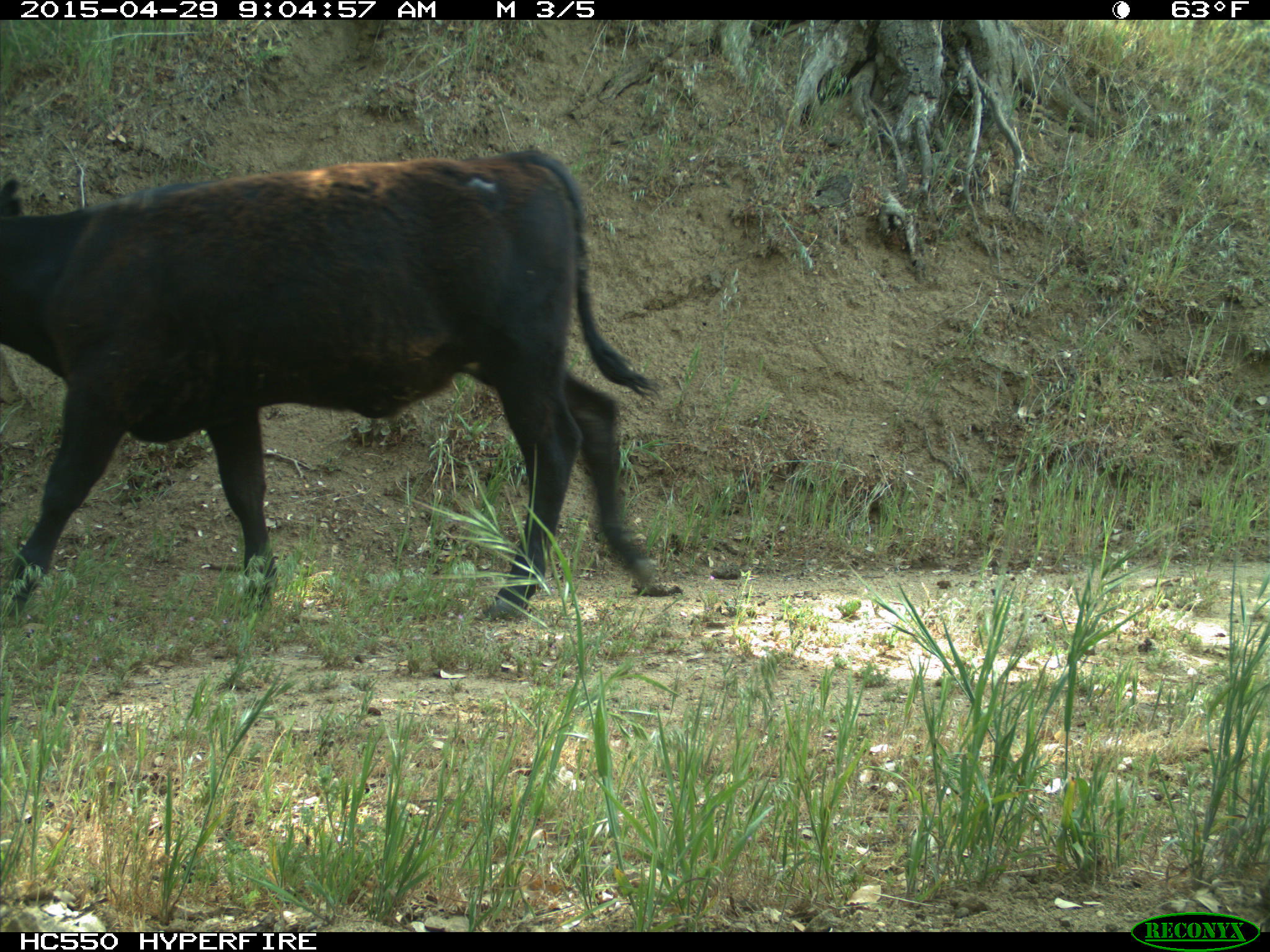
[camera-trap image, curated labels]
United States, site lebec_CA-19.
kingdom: Animalia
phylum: Chordata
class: Mammalia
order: Artiodactyla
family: Bovidae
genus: Bos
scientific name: Bos taurus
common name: domestic cow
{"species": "Bos taurus (domestic cow)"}